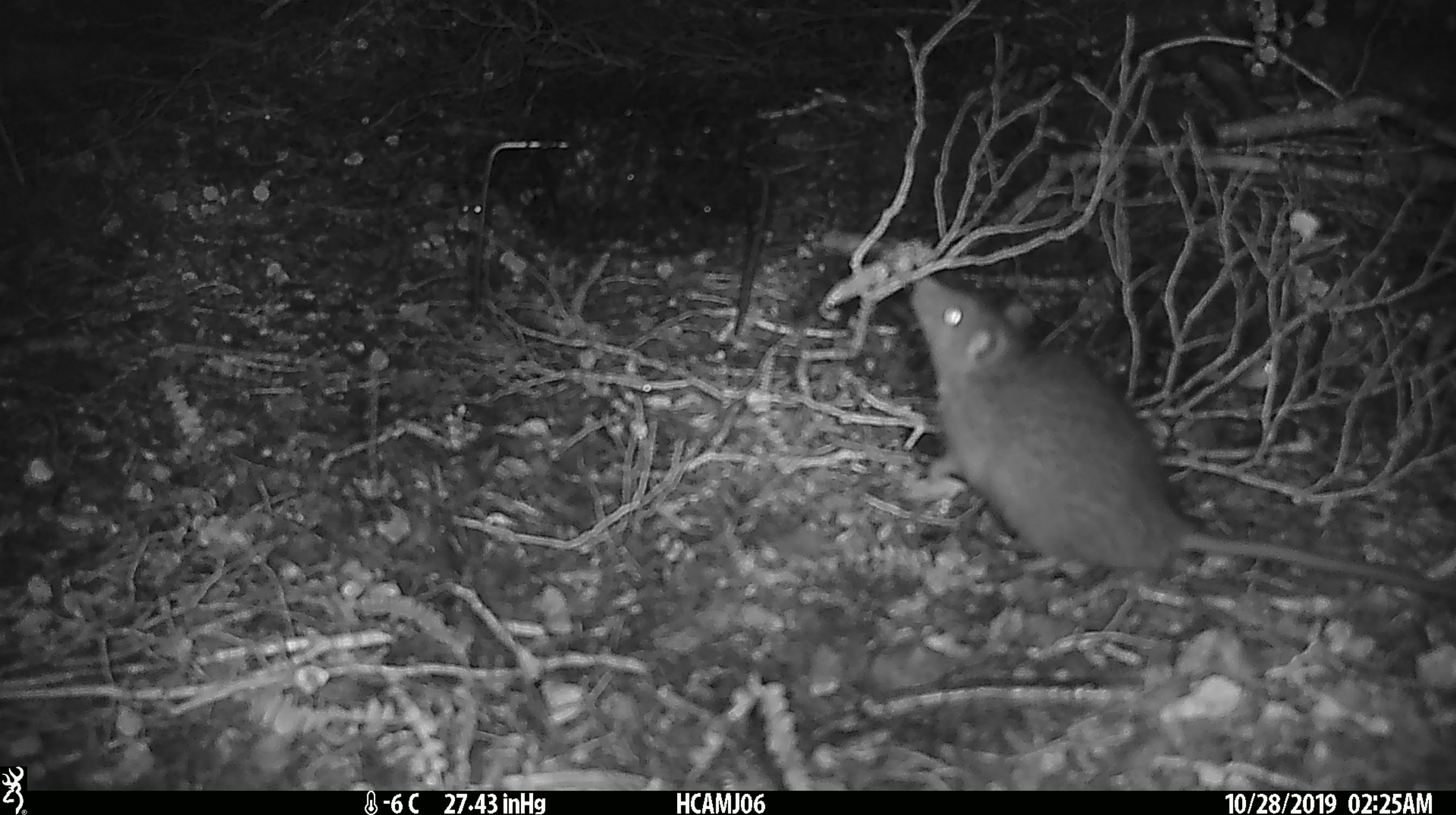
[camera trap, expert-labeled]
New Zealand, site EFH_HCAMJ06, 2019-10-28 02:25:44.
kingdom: Animalia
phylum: Chordata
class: Mammalia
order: Rodentia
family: Muridae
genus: Rattus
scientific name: Rattus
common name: rat